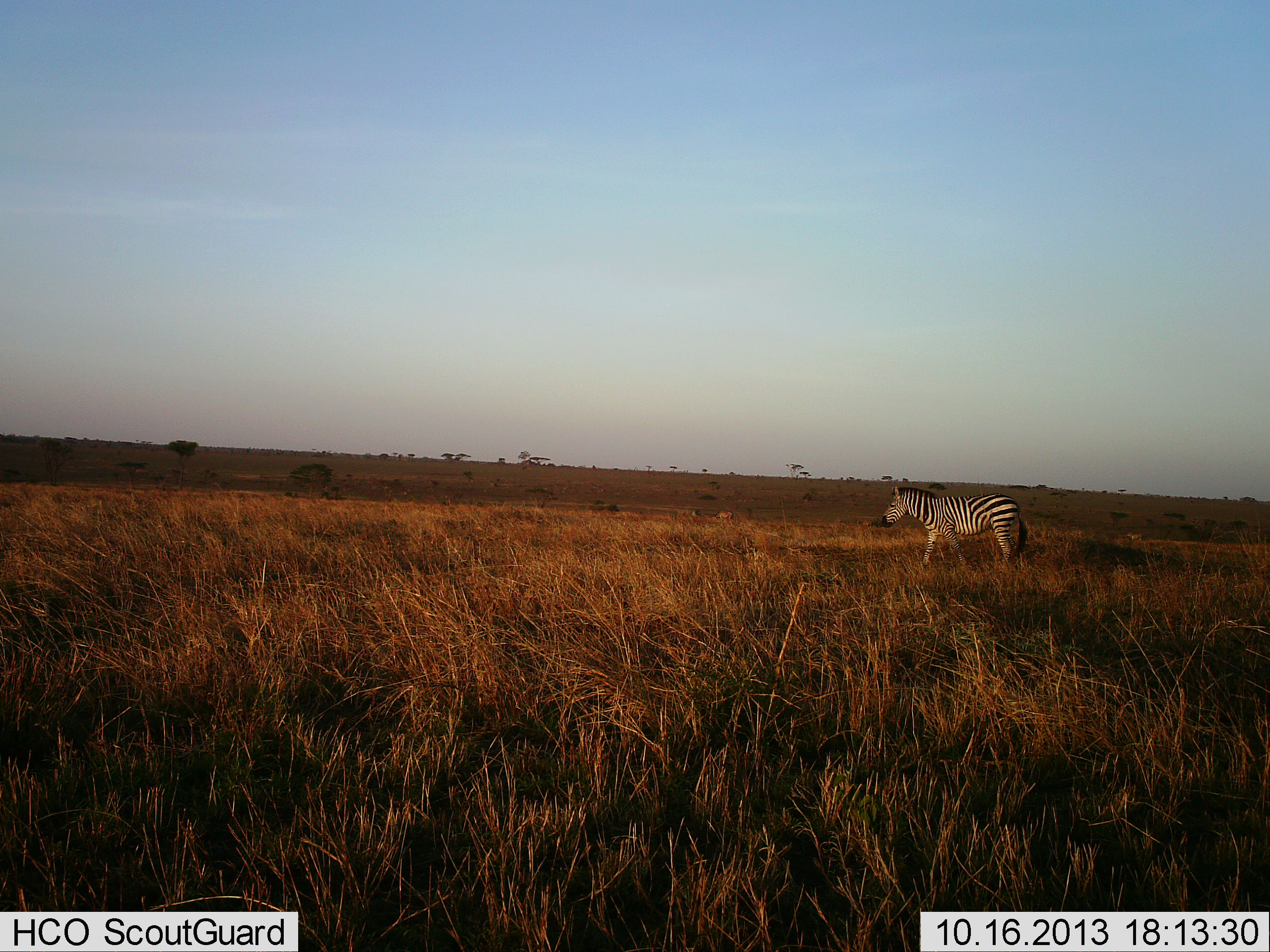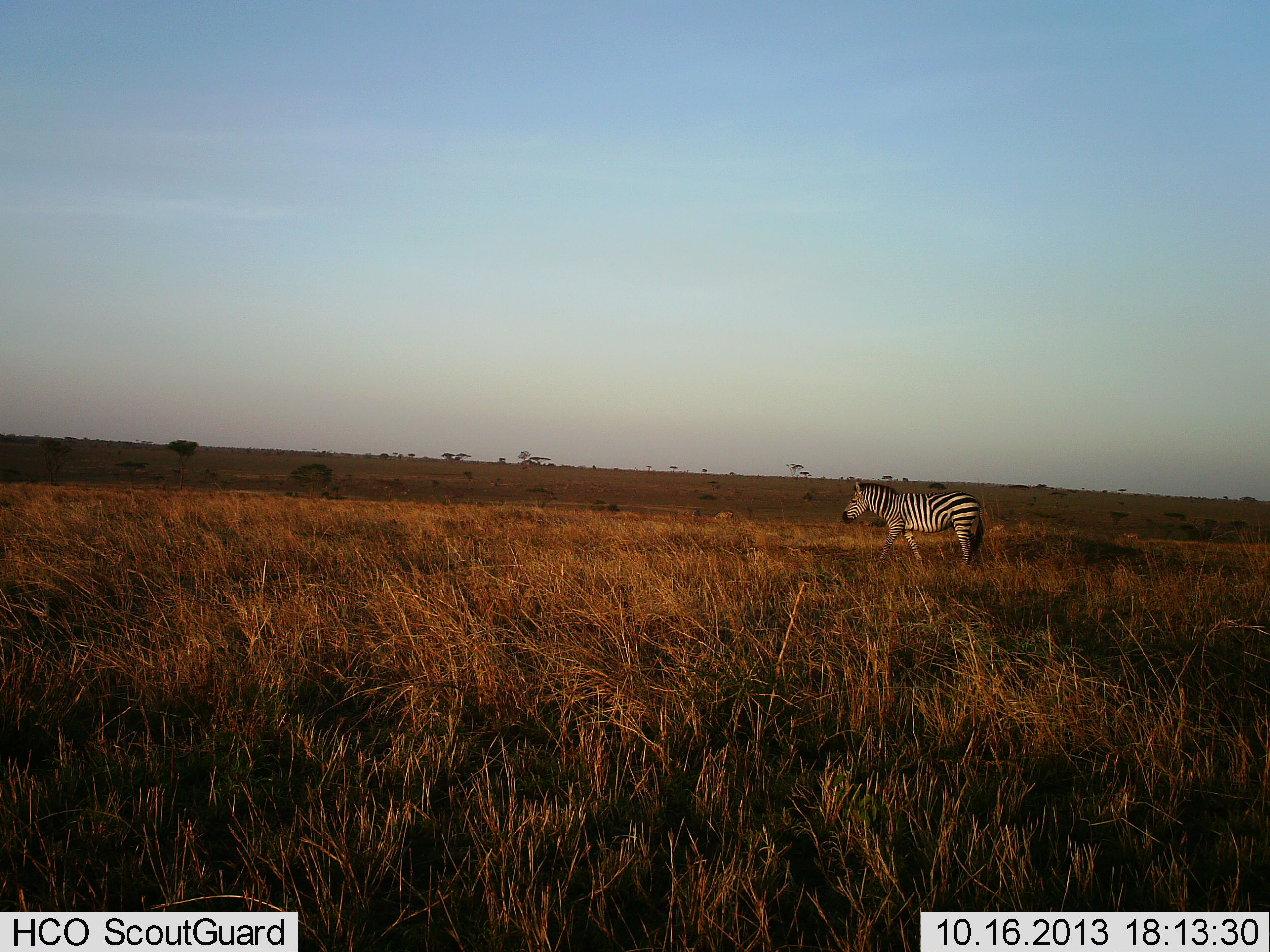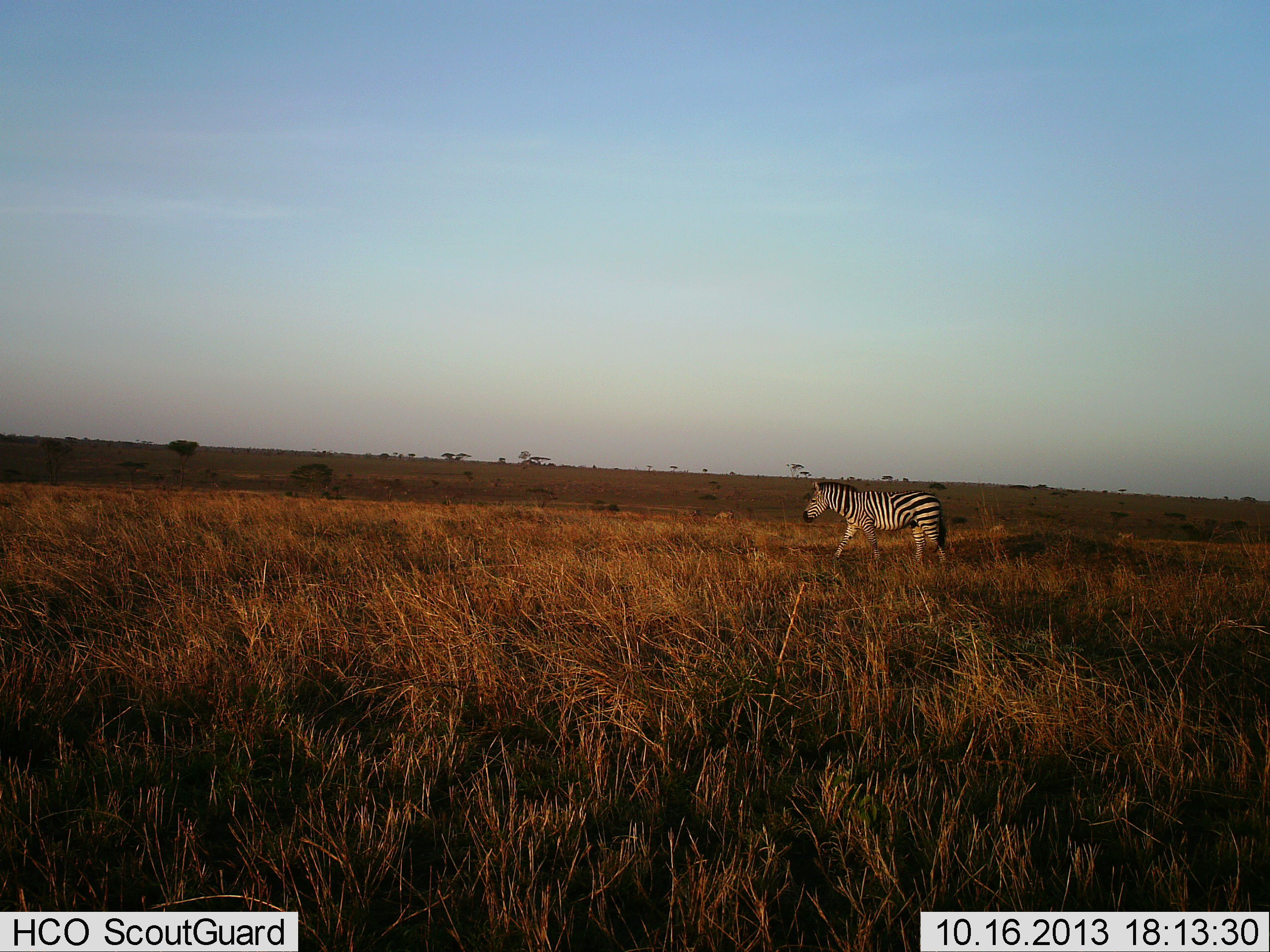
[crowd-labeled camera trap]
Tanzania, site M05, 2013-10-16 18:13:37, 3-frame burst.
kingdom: Animalia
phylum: Chordata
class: Mammalia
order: Perissodactyla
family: Equidae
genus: Equus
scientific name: Equus quagga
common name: plains zebra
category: zebra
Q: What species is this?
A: Zebra (plains zebra) (Equus quagga).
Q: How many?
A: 1.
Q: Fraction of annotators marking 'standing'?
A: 0%.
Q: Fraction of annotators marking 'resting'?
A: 0%.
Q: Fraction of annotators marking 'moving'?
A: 100%.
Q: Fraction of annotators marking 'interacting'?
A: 0%.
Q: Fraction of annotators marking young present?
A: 0%.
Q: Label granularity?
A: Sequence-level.